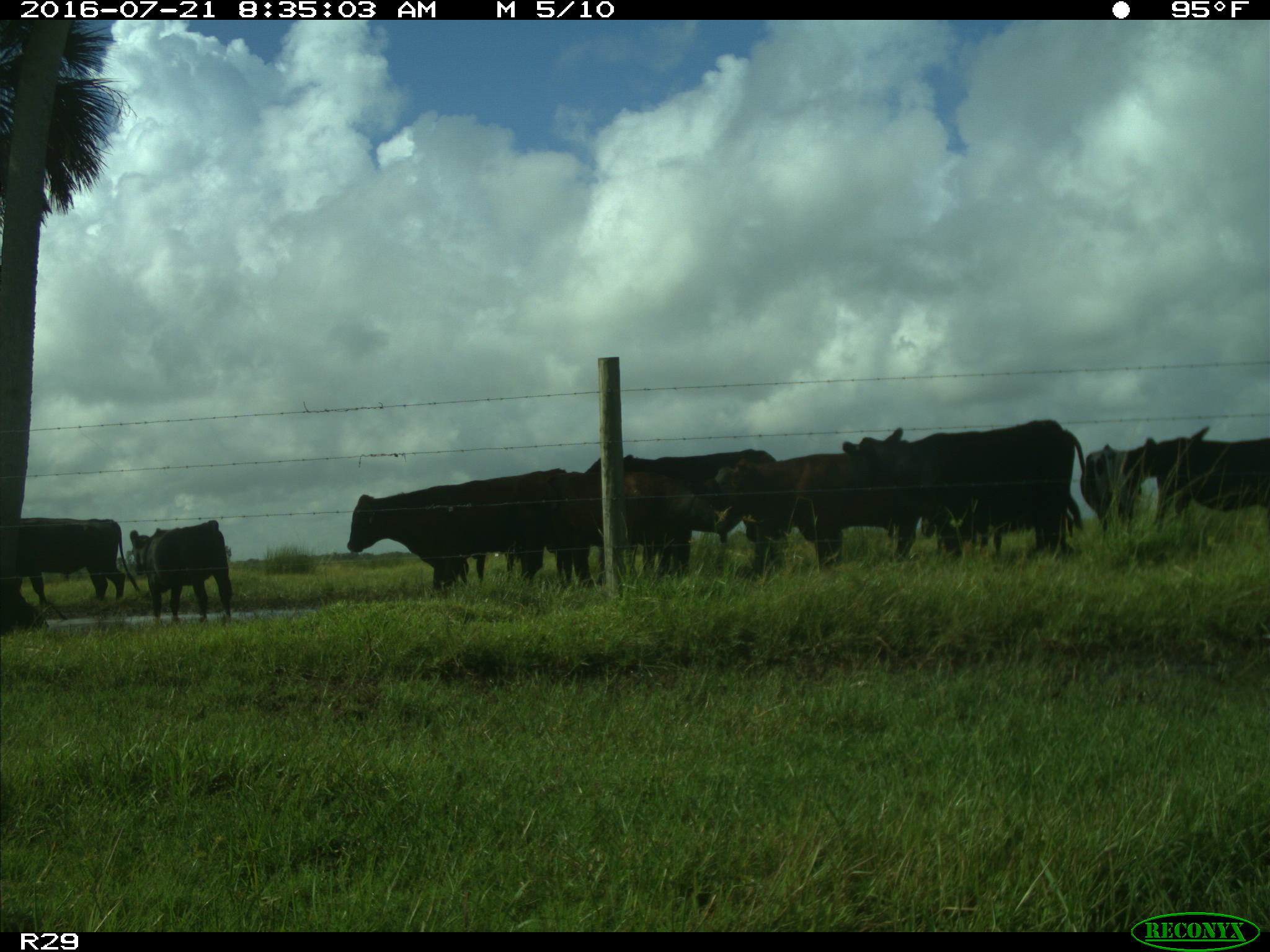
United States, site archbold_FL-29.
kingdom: Animalia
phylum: Chordata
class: Mammalia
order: Artiodactyla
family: Bovidae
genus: Bos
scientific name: Bos taurus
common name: domestic cow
Bos taurus (domestic cow).